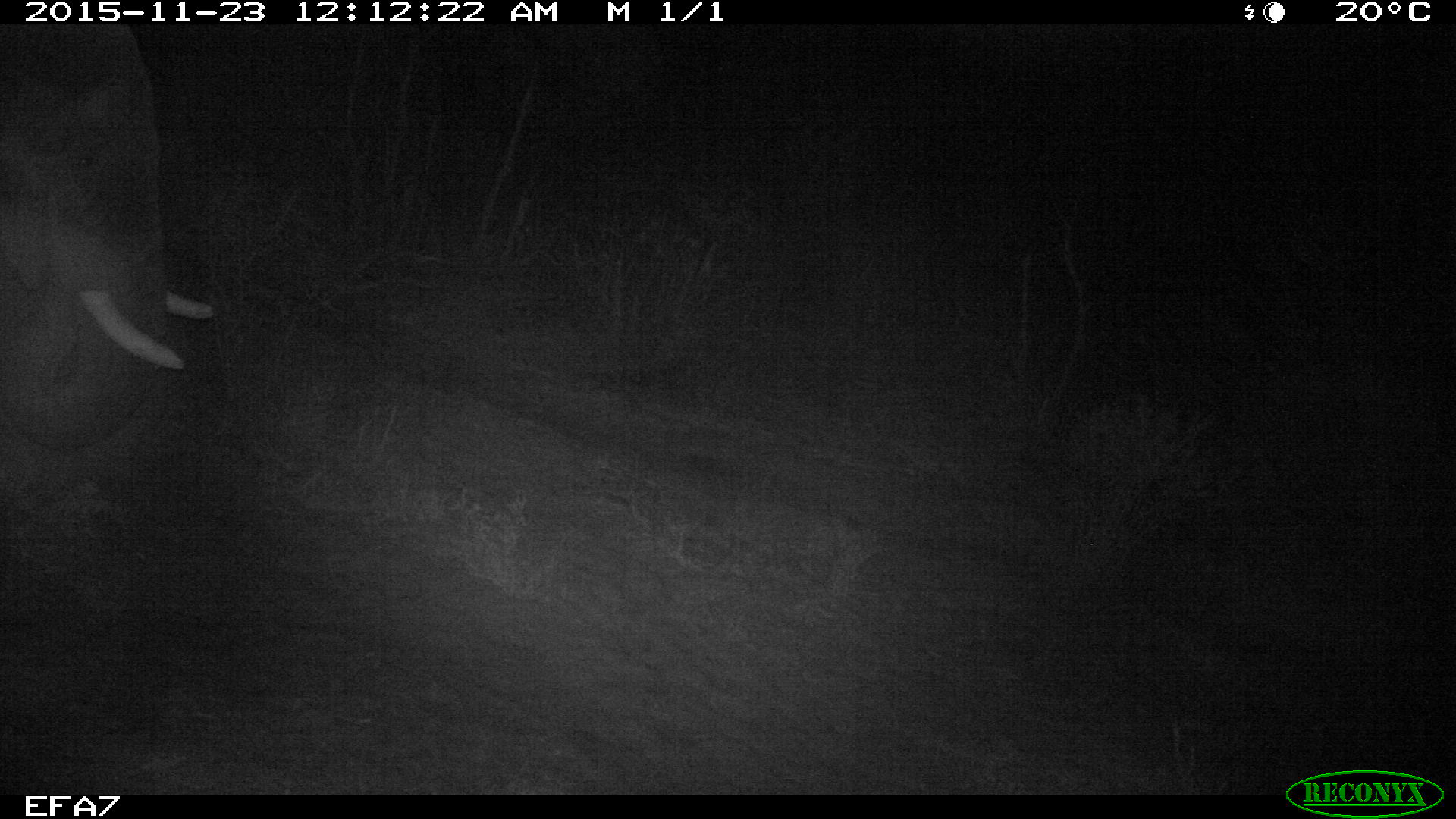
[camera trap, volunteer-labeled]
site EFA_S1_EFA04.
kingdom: Animalia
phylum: Chordata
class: Mammalia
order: Proboscidea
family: Elephantidae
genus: Loxodonta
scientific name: Loxodonta africana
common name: african bush elephant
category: elephant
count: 1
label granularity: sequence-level